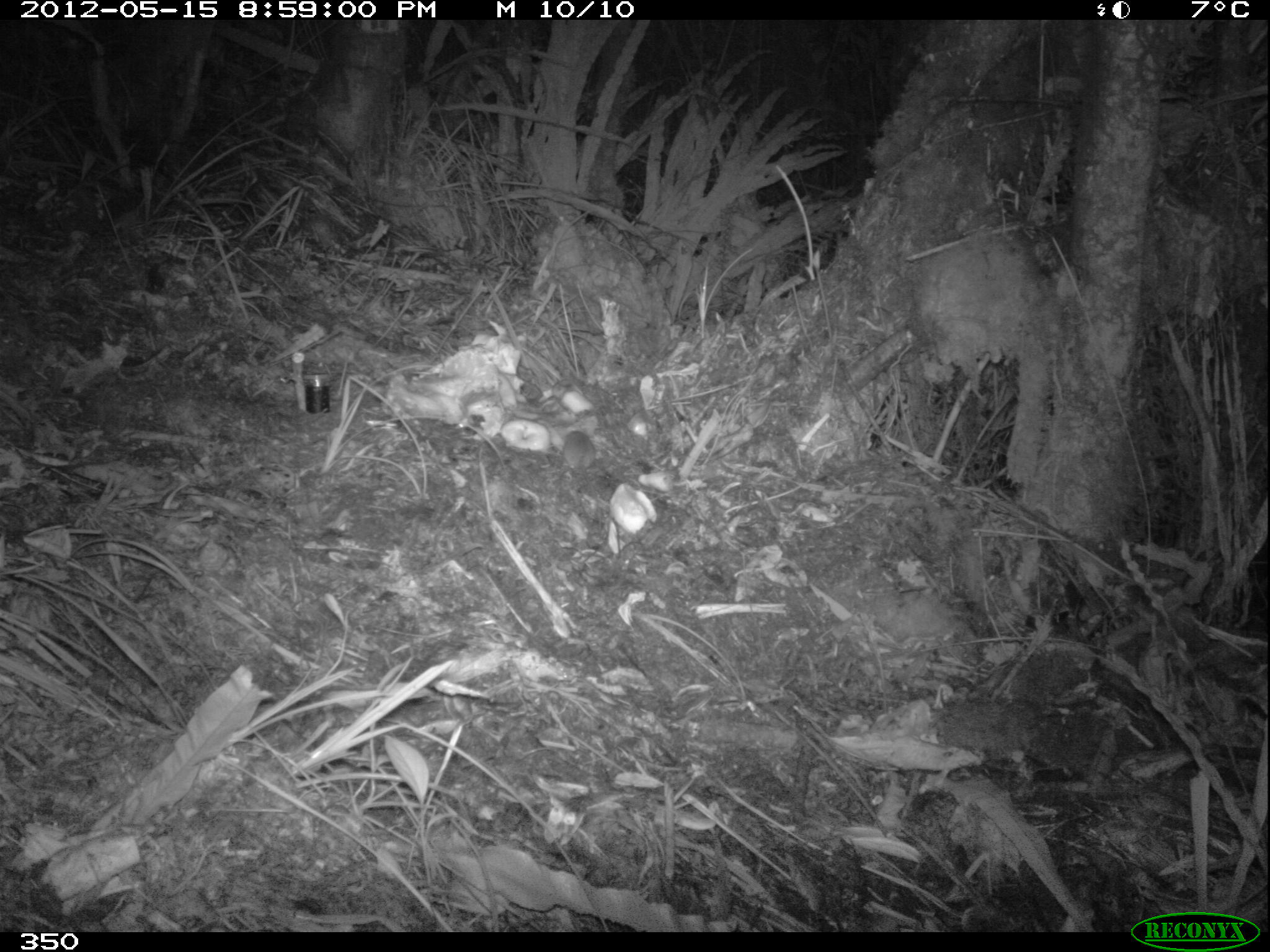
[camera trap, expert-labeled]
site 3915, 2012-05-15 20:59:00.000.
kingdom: Animalia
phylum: Chordata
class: Mammalia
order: Rodentia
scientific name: Rodentia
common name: rodents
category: unknown rodent